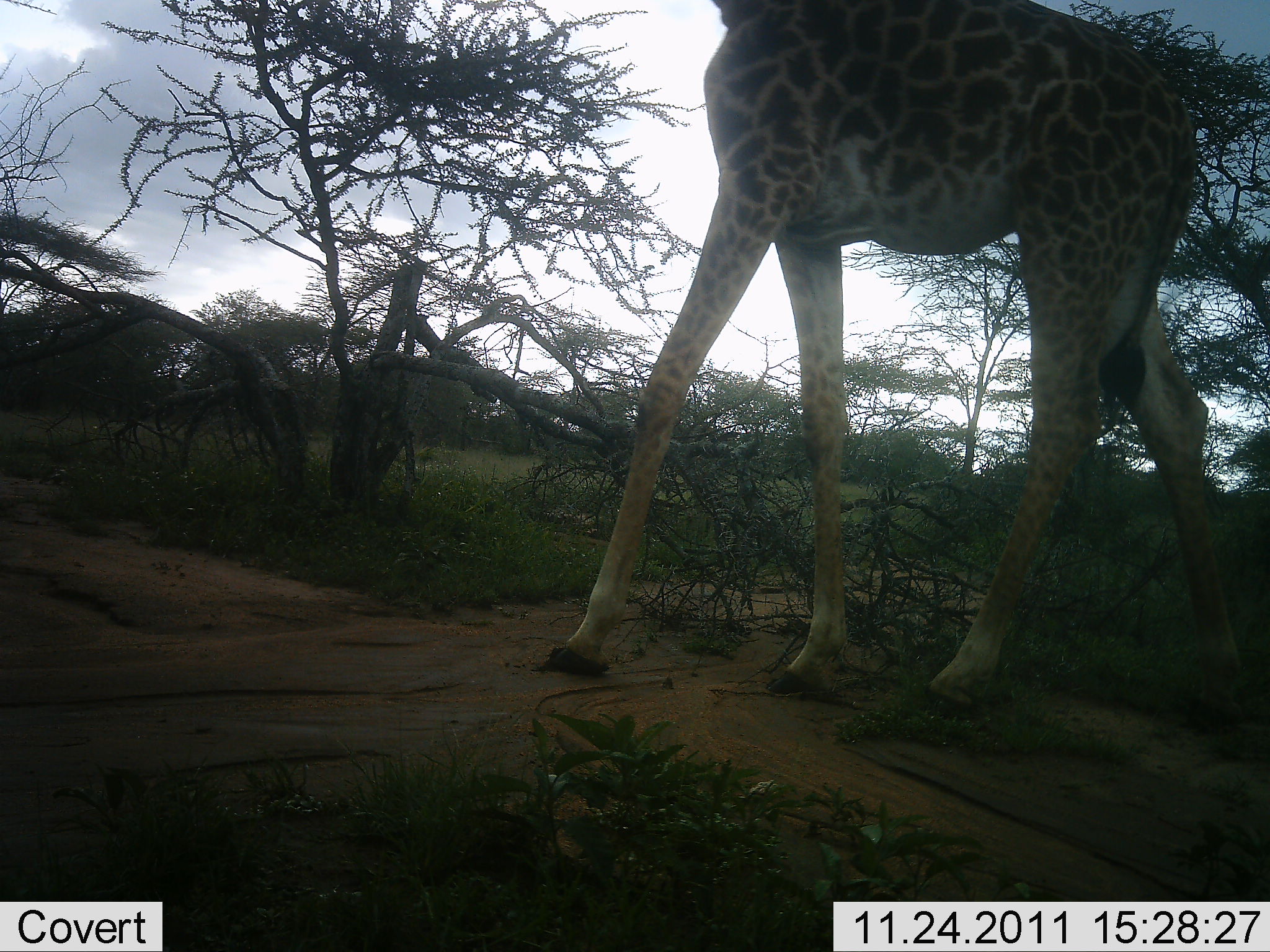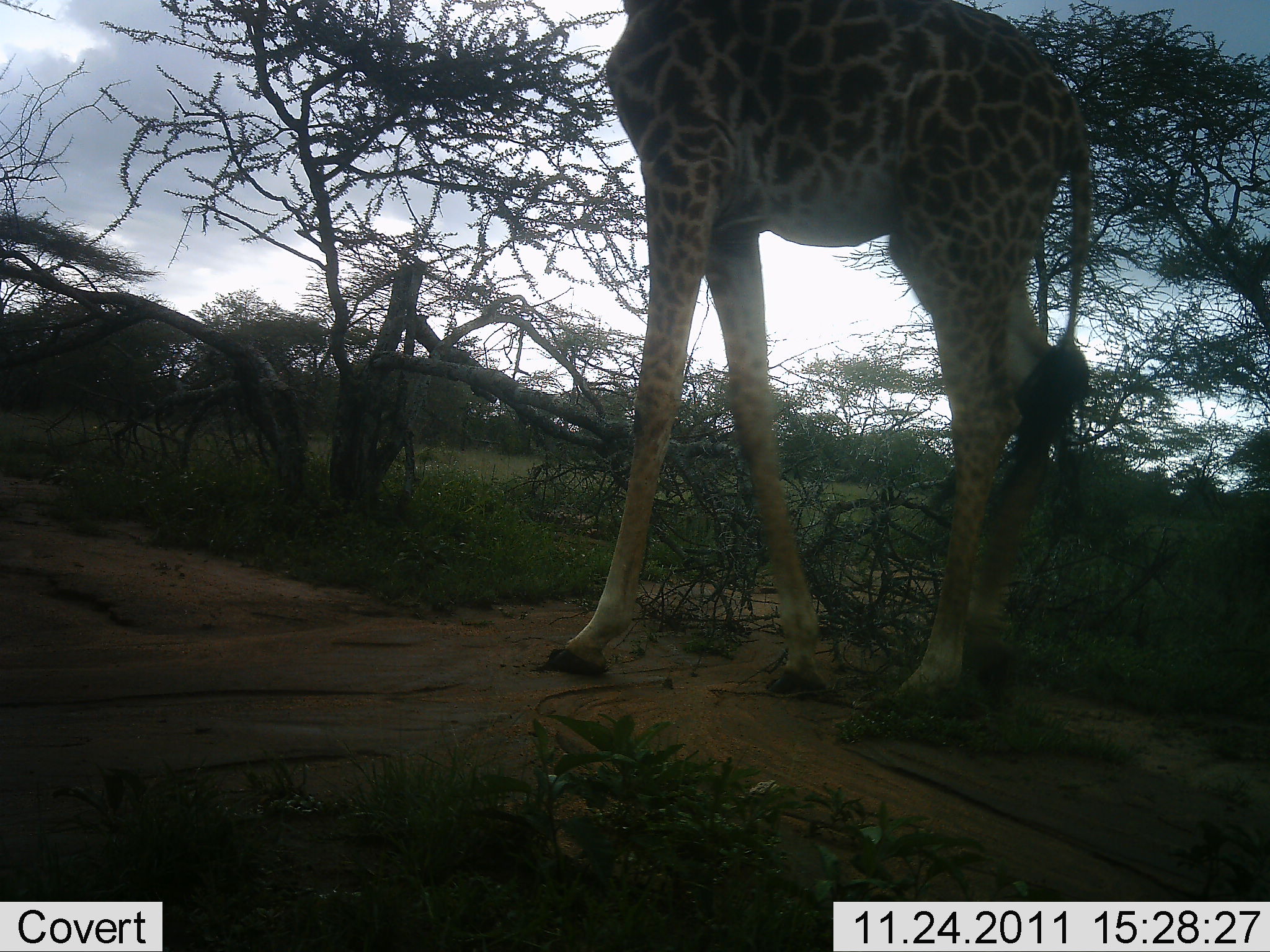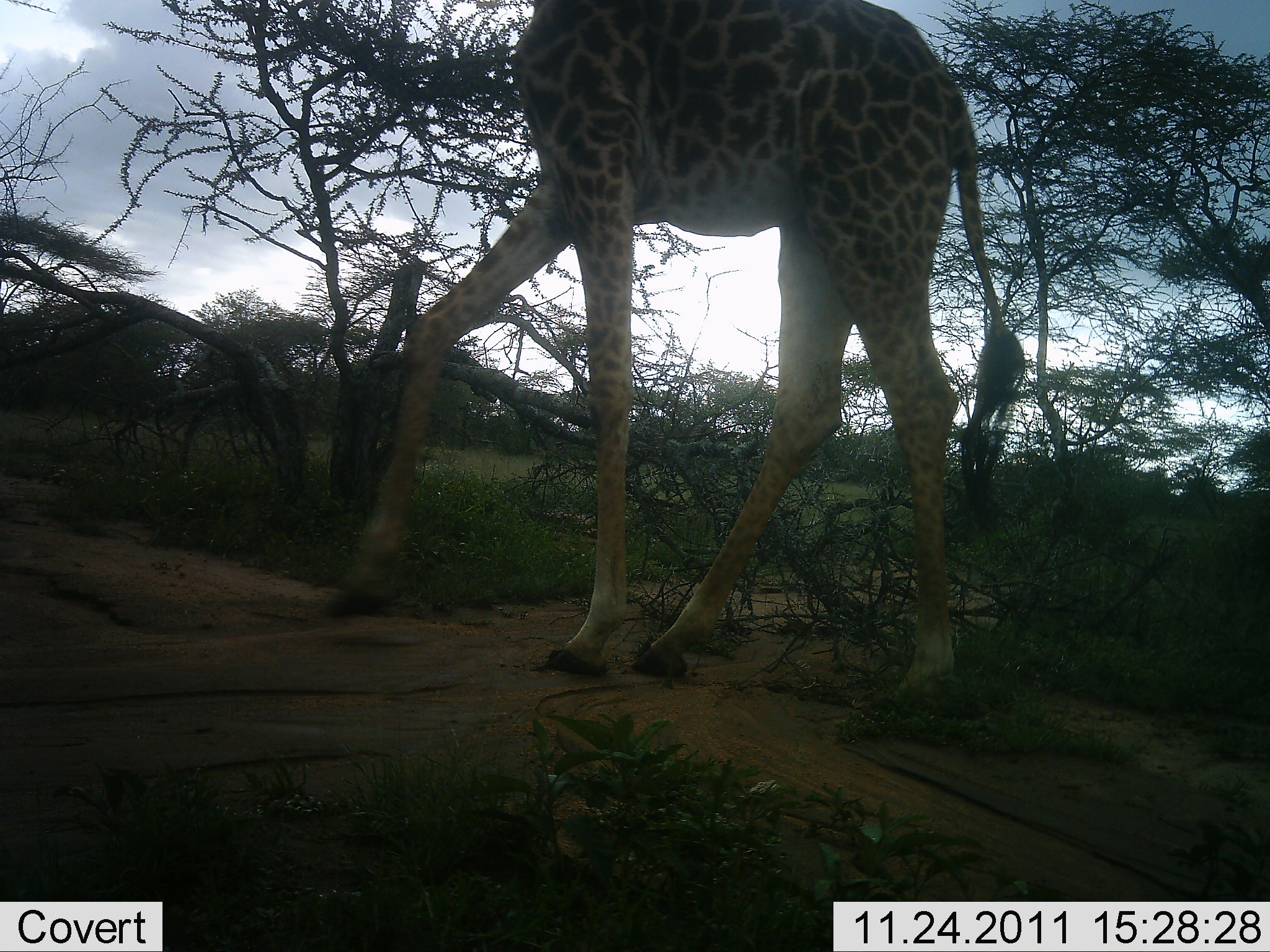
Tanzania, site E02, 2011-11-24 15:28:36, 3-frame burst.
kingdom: Animalia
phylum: Chordata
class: Mammalia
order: Artiodactyla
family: Giraffidae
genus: Giraffa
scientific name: Giraffa camelopardalis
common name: giraffe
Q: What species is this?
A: Giraffe (Giraffa camelopardalis).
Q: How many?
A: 1.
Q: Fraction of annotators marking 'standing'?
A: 0%.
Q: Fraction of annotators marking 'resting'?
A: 0%.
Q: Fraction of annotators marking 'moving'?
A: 100%.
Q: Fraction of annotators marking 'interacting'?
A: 0%.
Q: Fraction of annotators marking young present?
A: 0%.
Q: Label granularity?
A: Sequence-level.